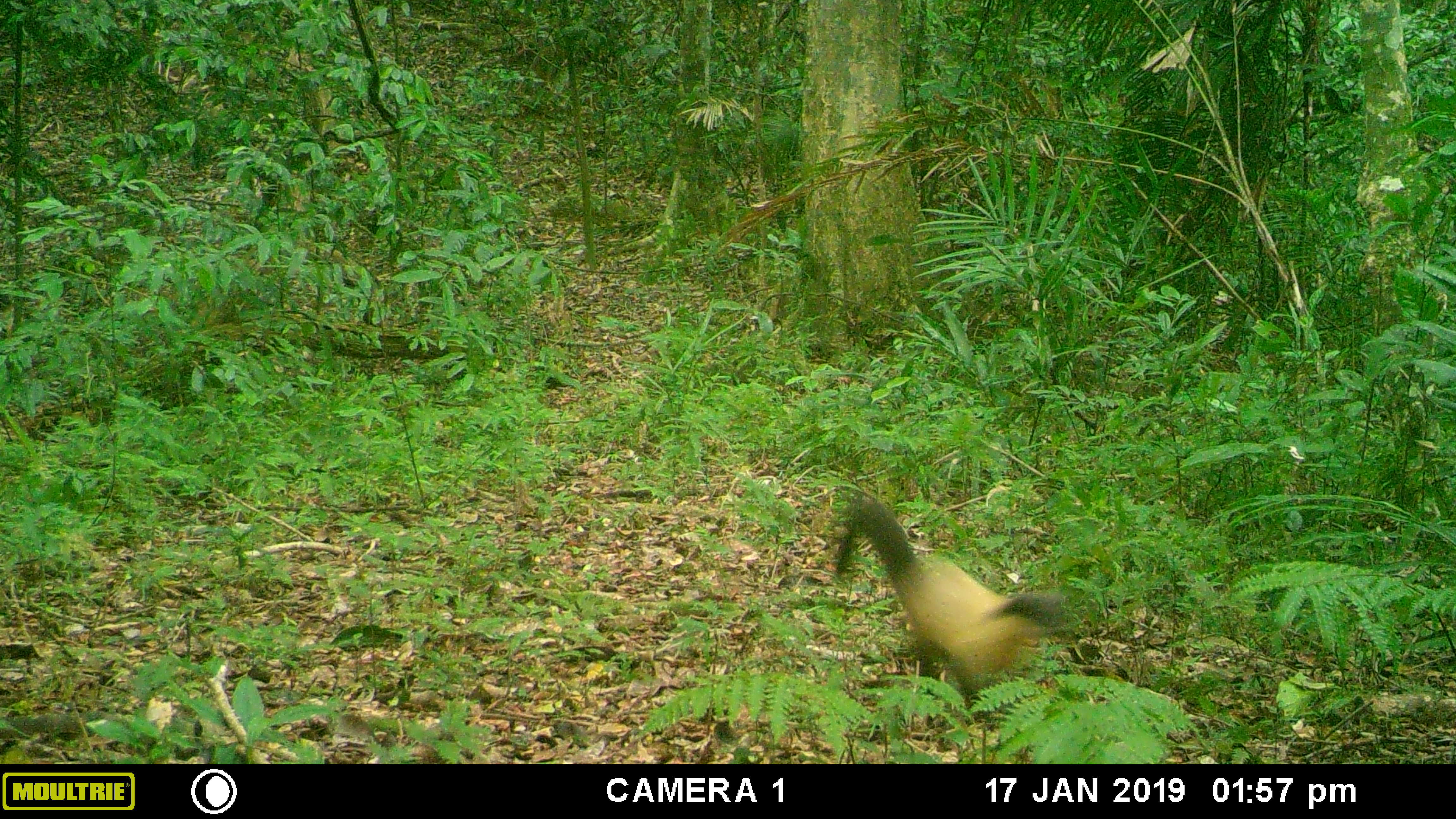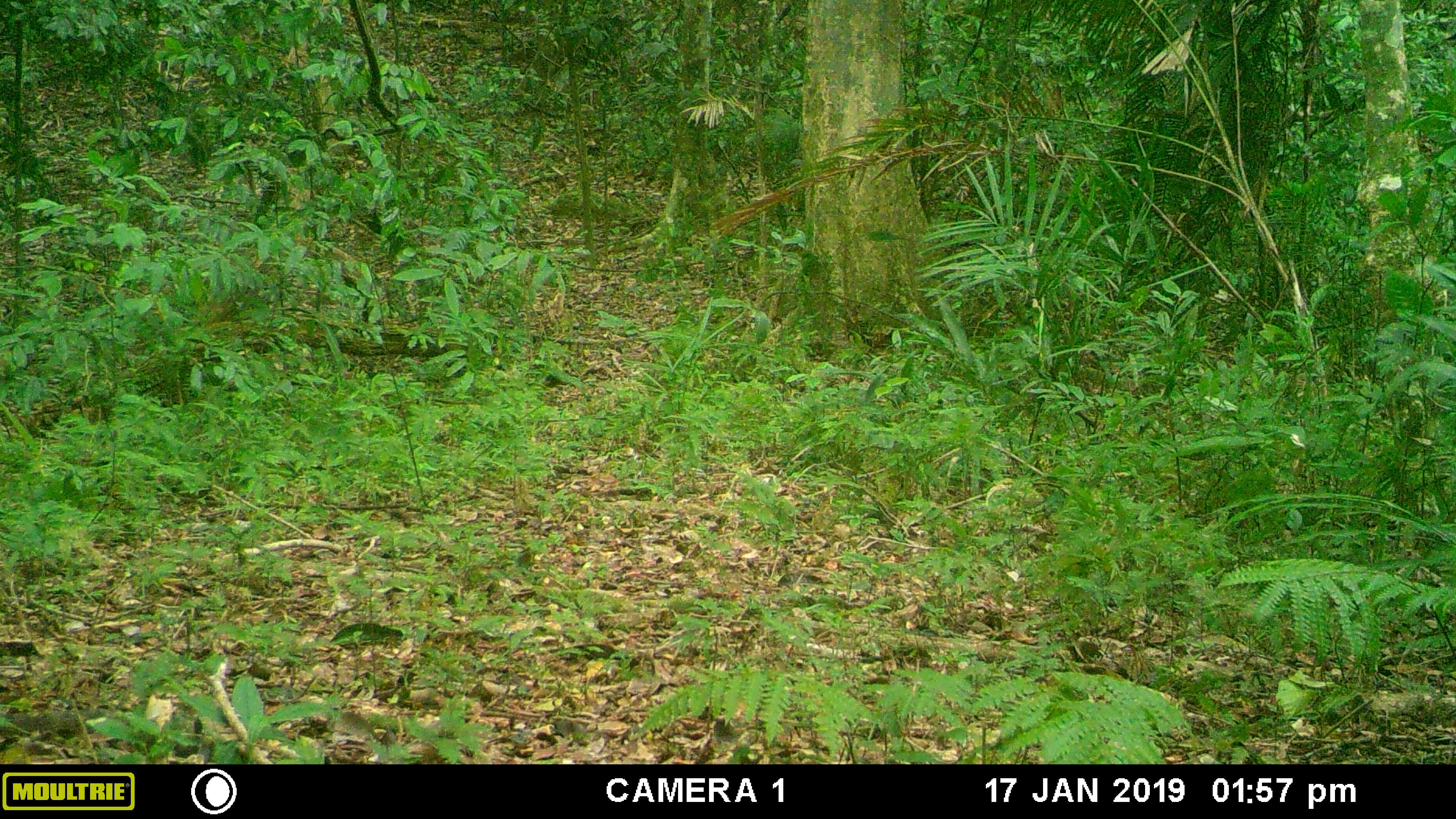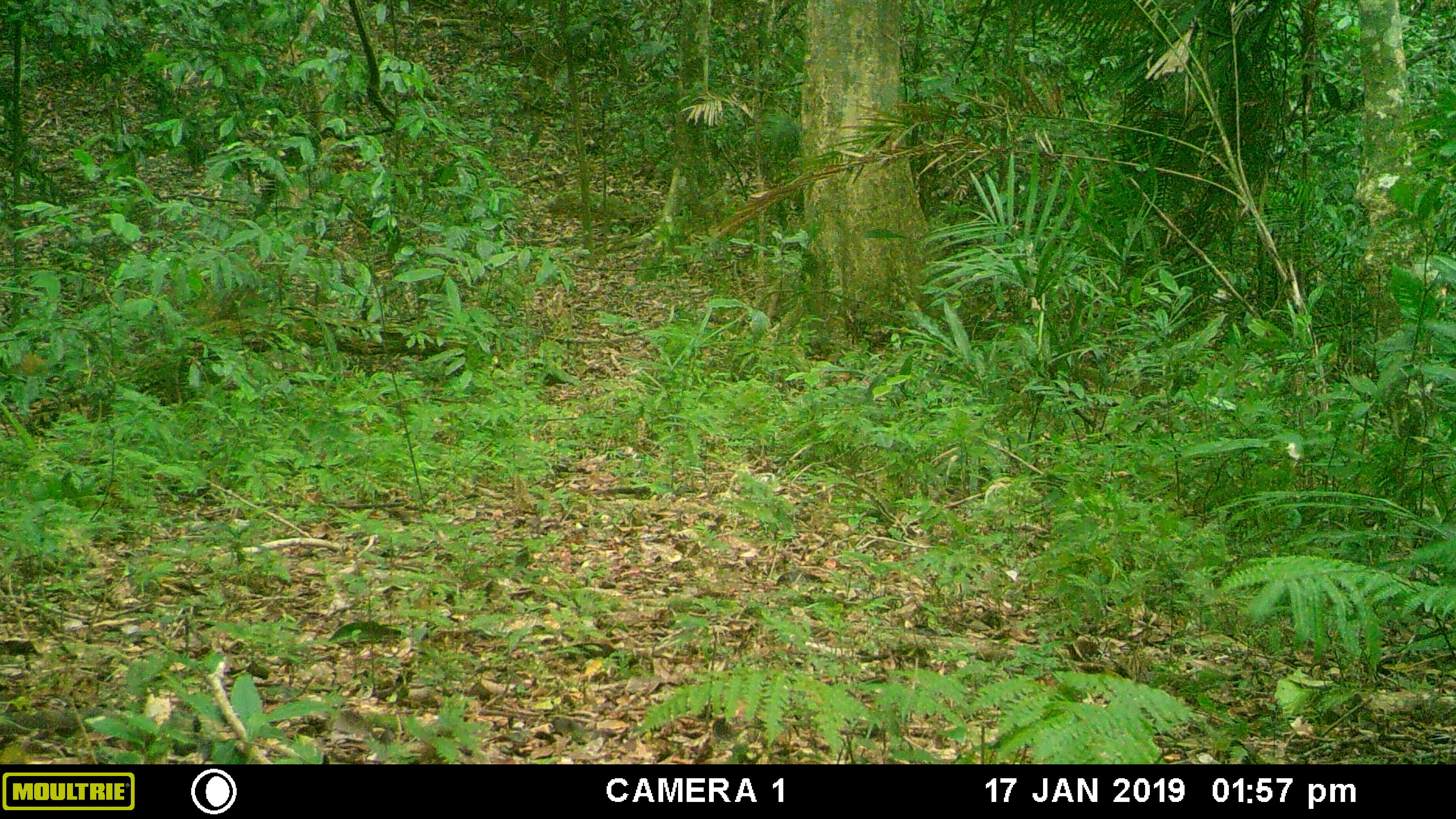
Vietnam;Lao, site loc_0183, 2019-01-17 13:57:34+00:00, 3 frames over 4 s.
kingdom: Animalia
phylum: Chordata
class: Mammalia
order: Carnivora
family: Mustelidae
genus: Martes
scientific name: Martes flavigula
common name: yellow-throated marten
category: yellow throated marten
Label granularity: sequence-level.